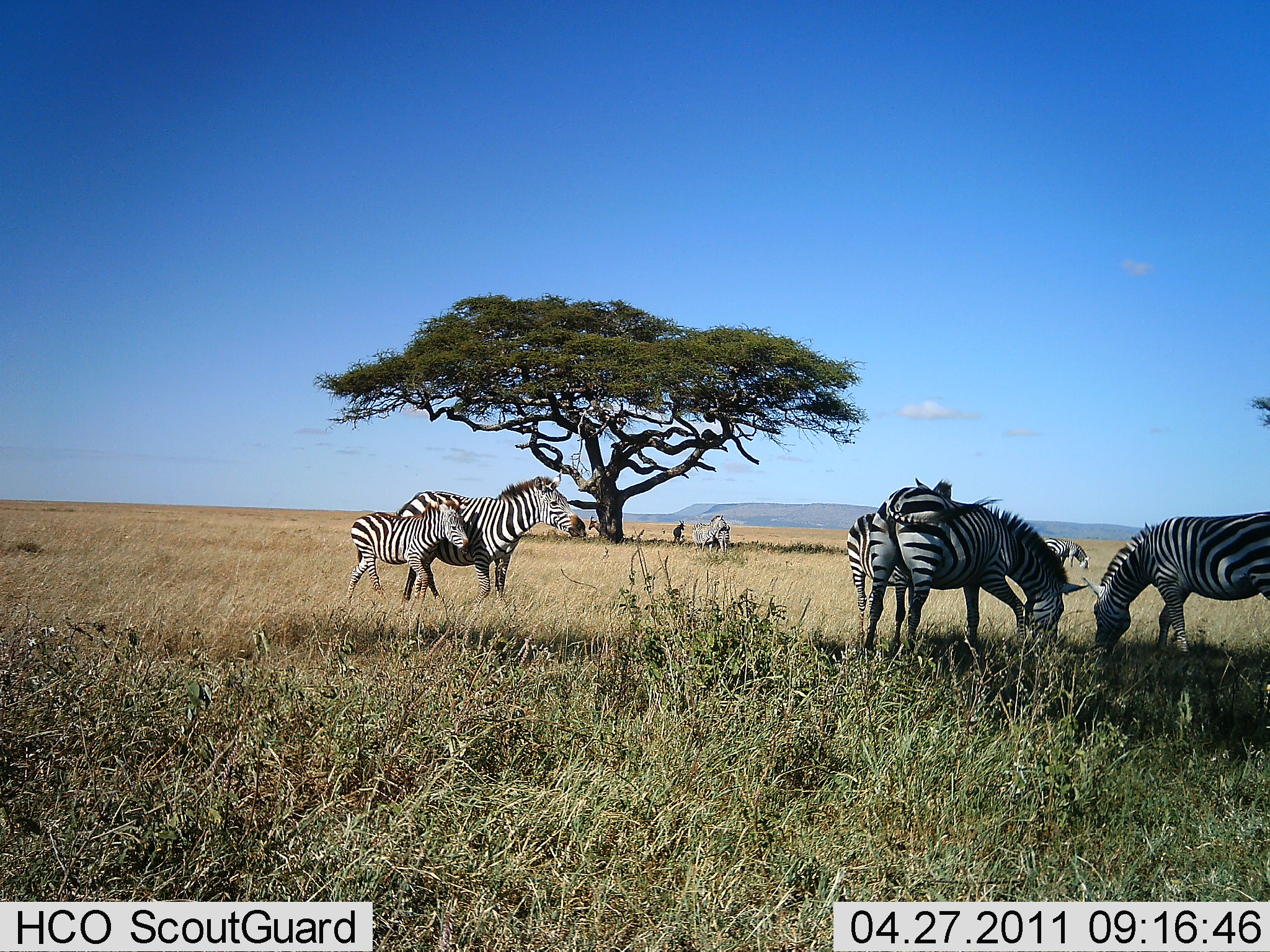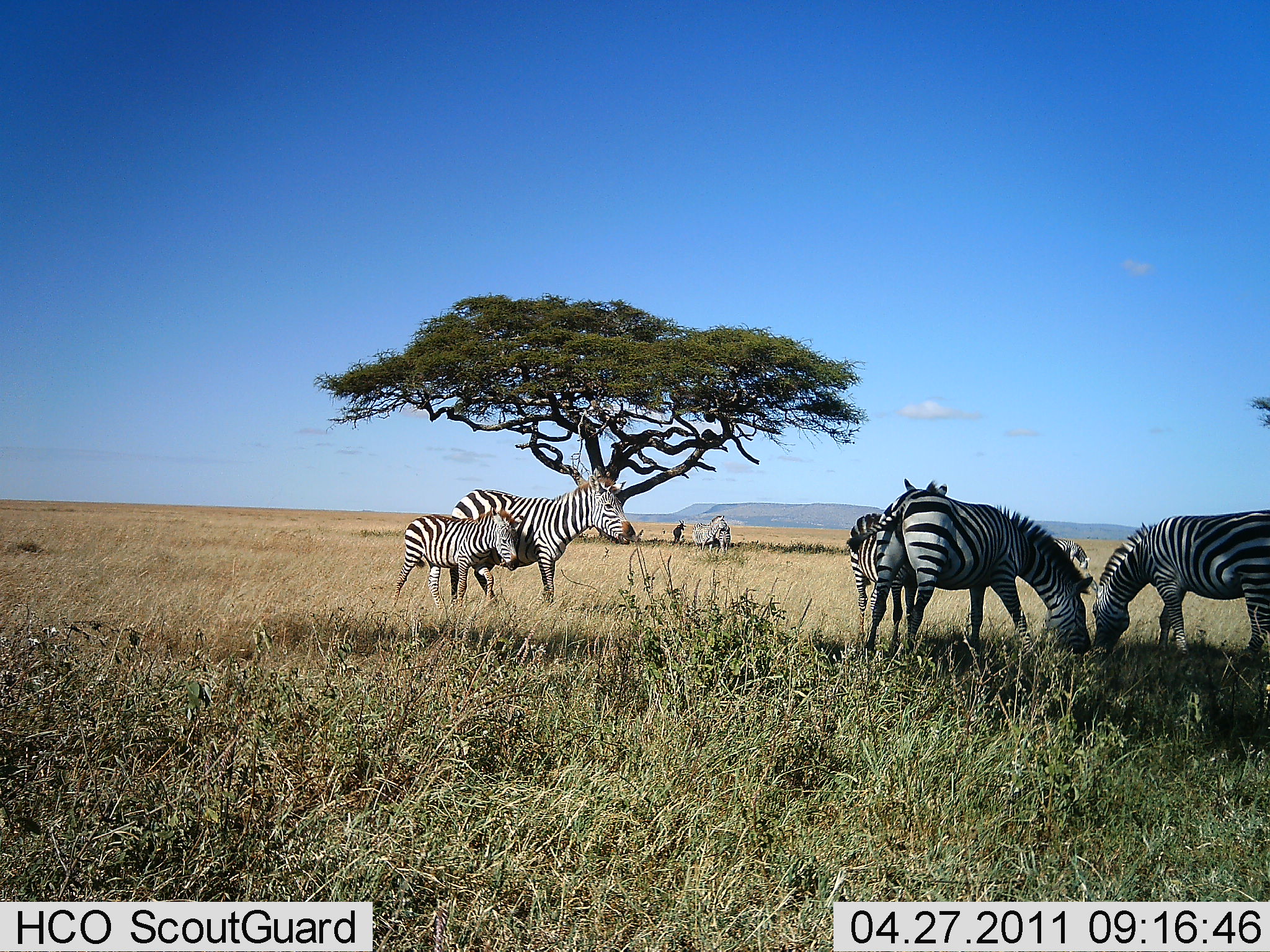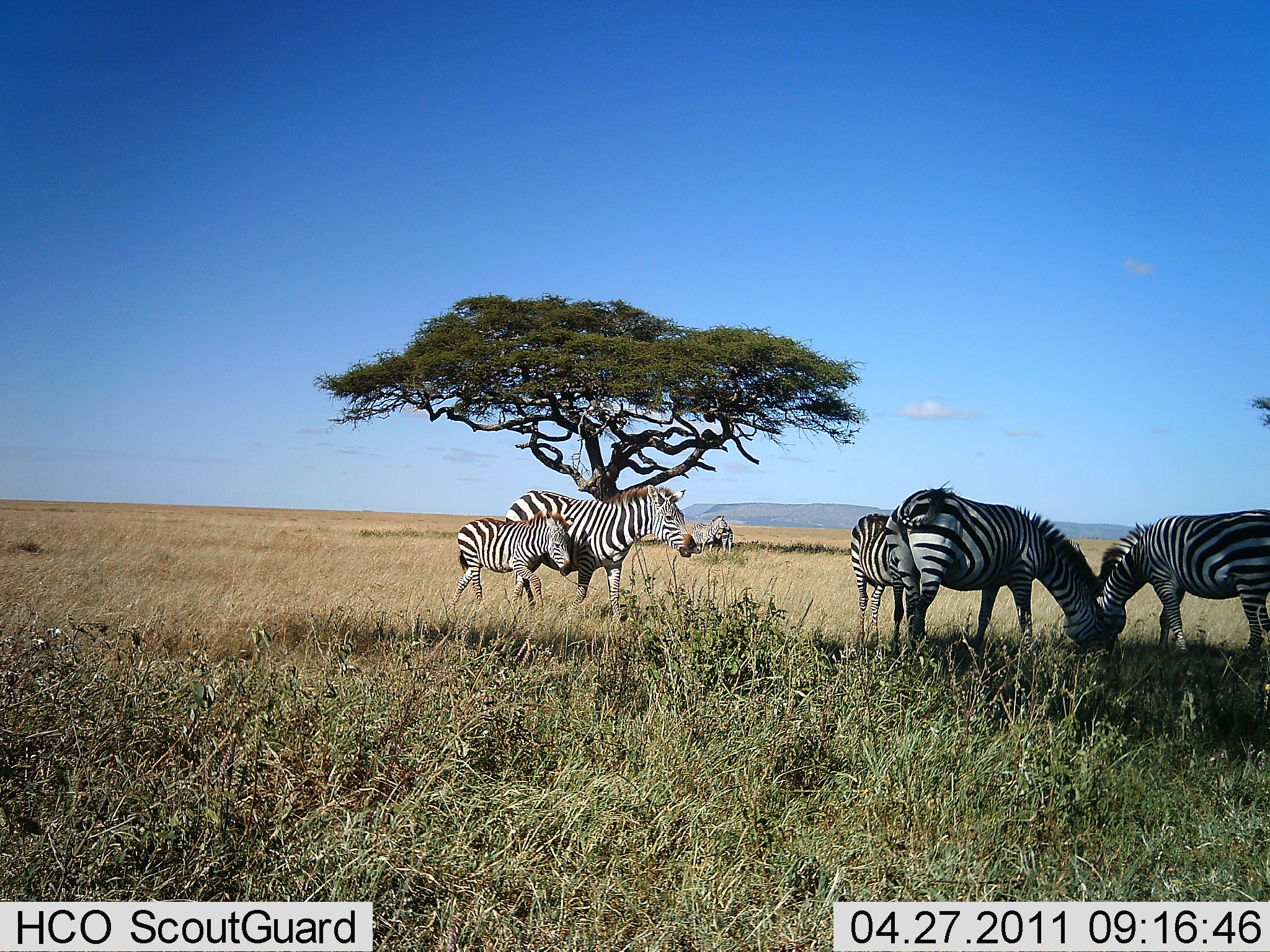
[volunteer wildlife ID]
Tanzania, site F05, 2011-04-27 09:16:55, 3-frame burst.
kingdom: Animalia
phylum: Chordata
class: Mammalia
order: Perissodactyla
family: Equidae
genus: Equus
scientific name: Equus quagga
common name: plains zebra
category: zebra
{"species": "zebra (plains zebra) (Equus quagga)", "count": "6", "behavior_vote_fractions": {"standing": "20%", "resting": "0%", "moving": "50%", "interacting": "10%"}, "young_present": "70%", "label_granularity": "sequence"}